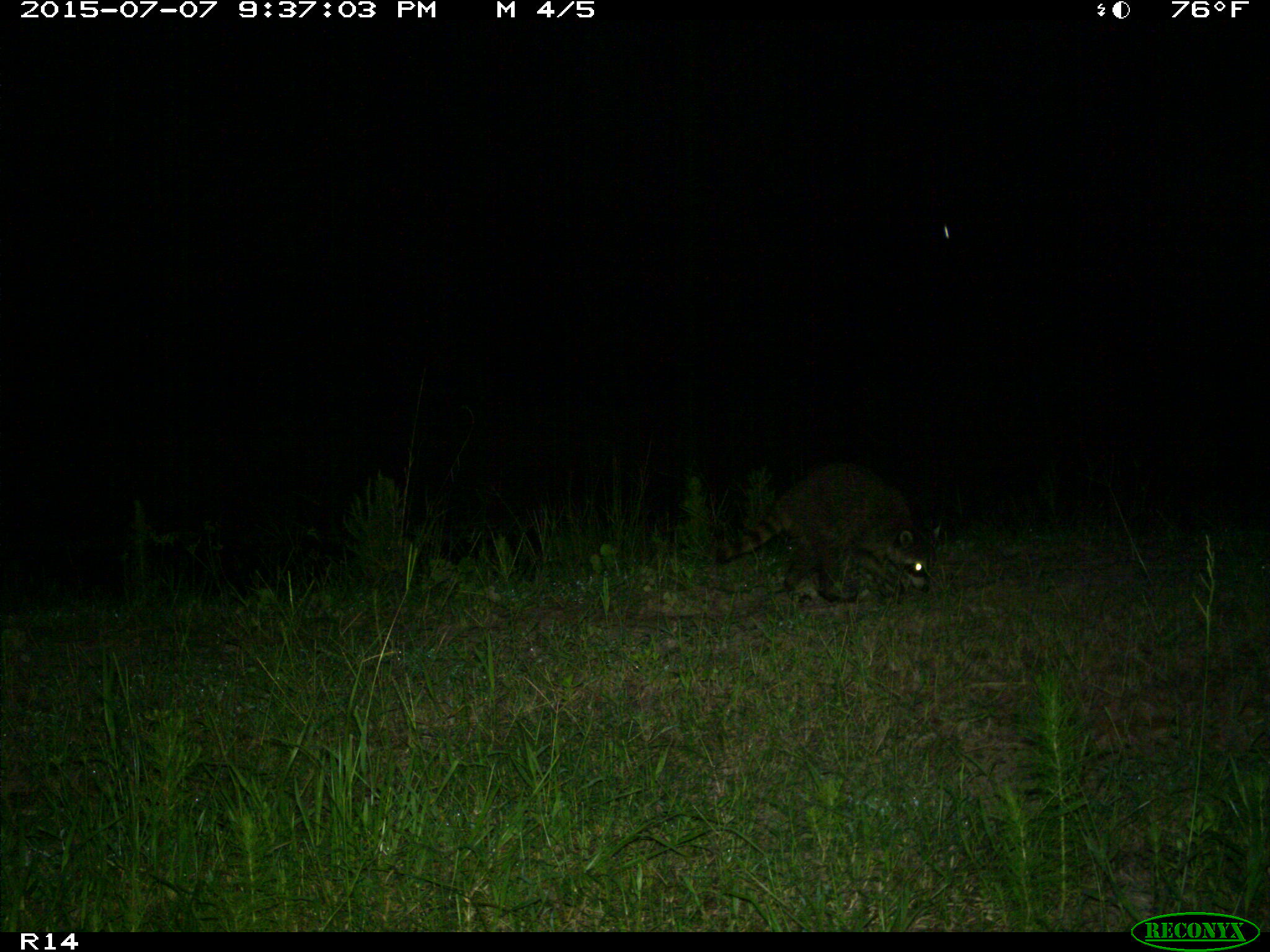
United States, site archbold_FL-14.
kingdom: Animalia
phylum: Chordata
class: Mammalia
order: Carnivora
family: Procyonidae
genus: Procyon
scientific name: Procyon lotor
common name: common raccoon